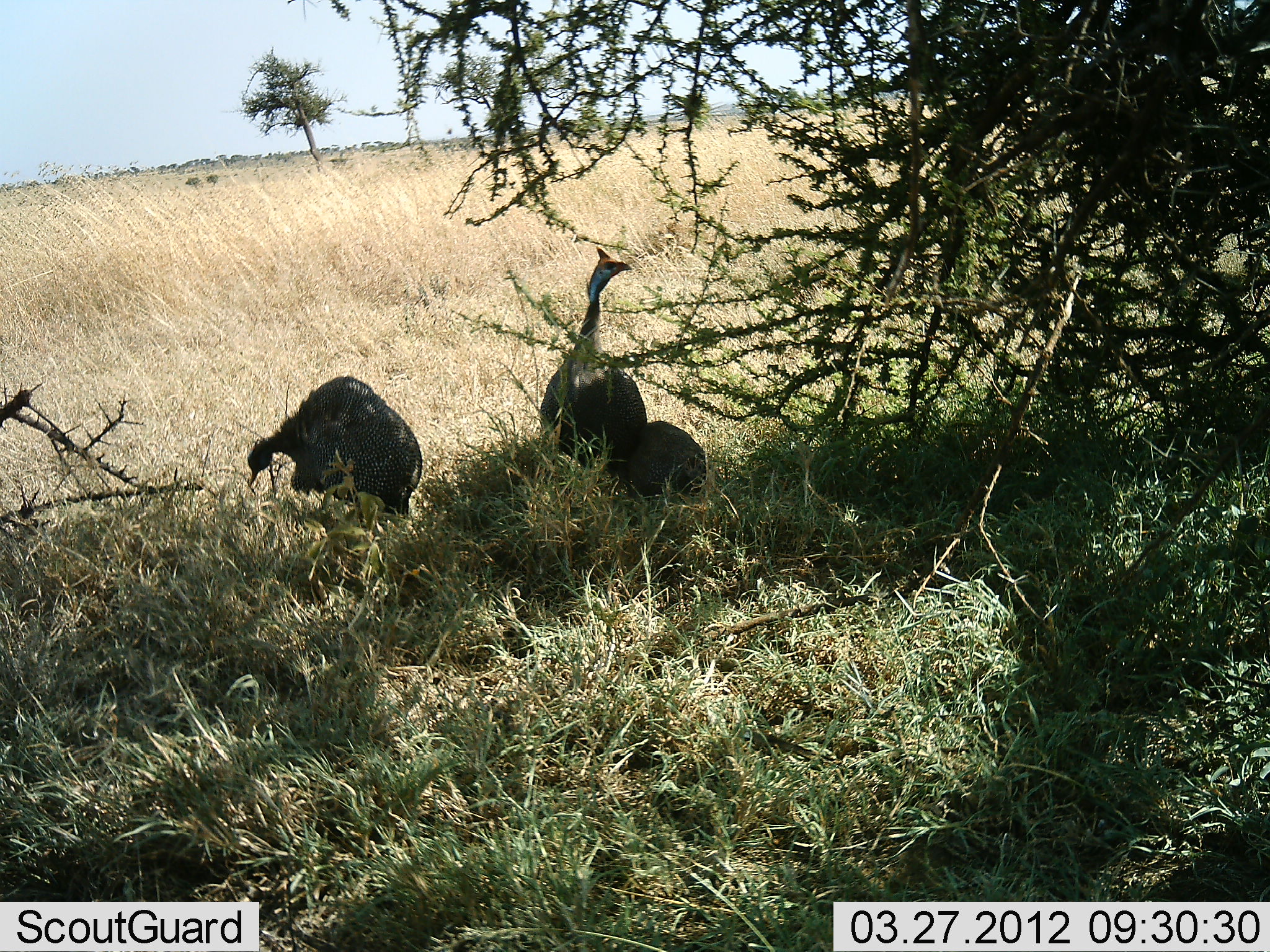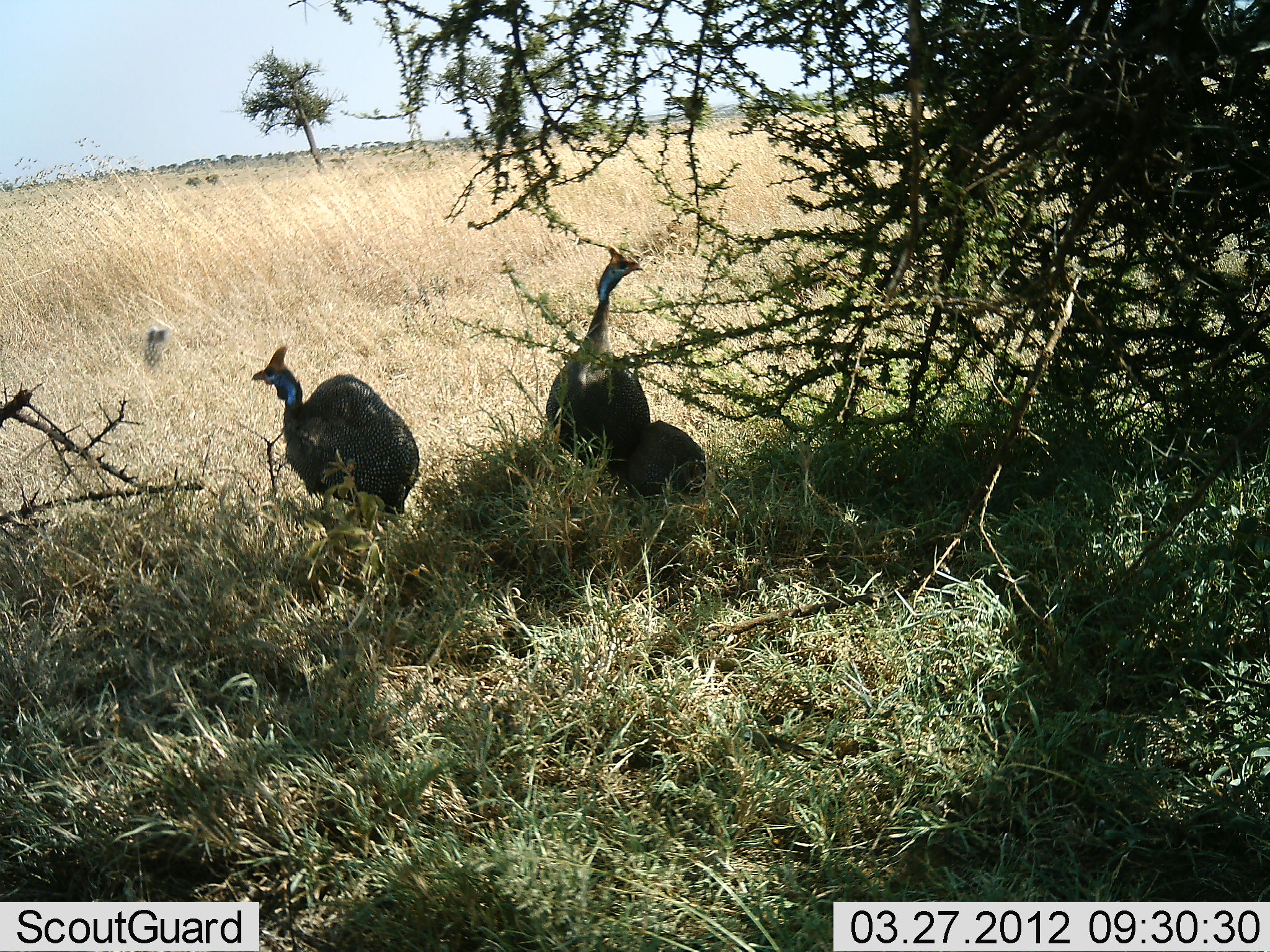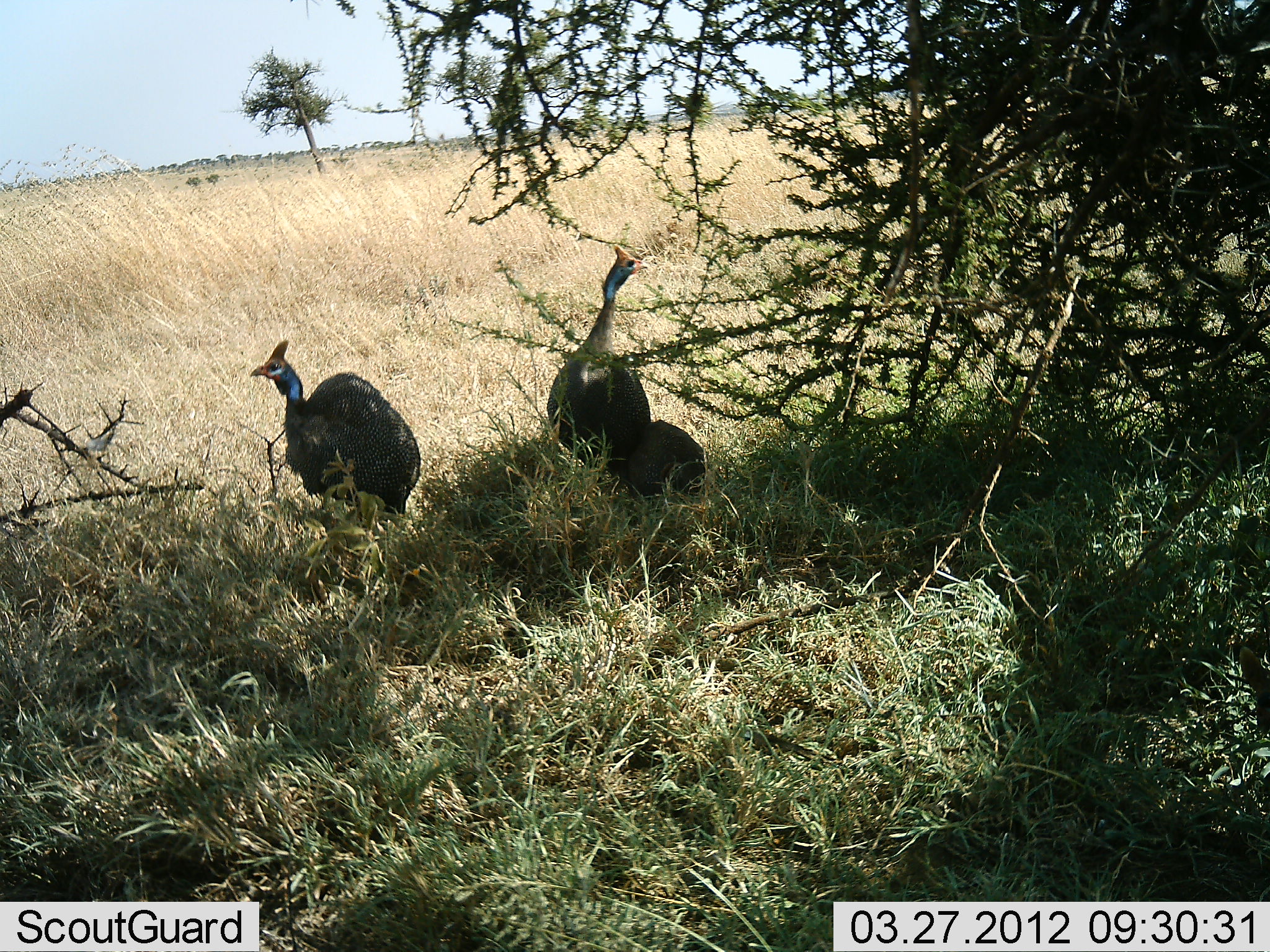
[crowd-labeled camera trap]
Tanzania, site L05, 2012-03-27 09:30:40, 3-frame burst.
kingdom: Animalia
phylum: Chordata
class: Aves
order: Galliformes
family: Numididae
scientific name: Numididae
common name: guinea fowl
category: guineafowl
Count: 3.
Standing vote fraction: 88%.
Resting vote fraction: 22%.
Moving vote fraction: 6%.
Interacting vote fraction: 0%.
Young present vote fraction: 9%.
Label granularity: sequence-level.